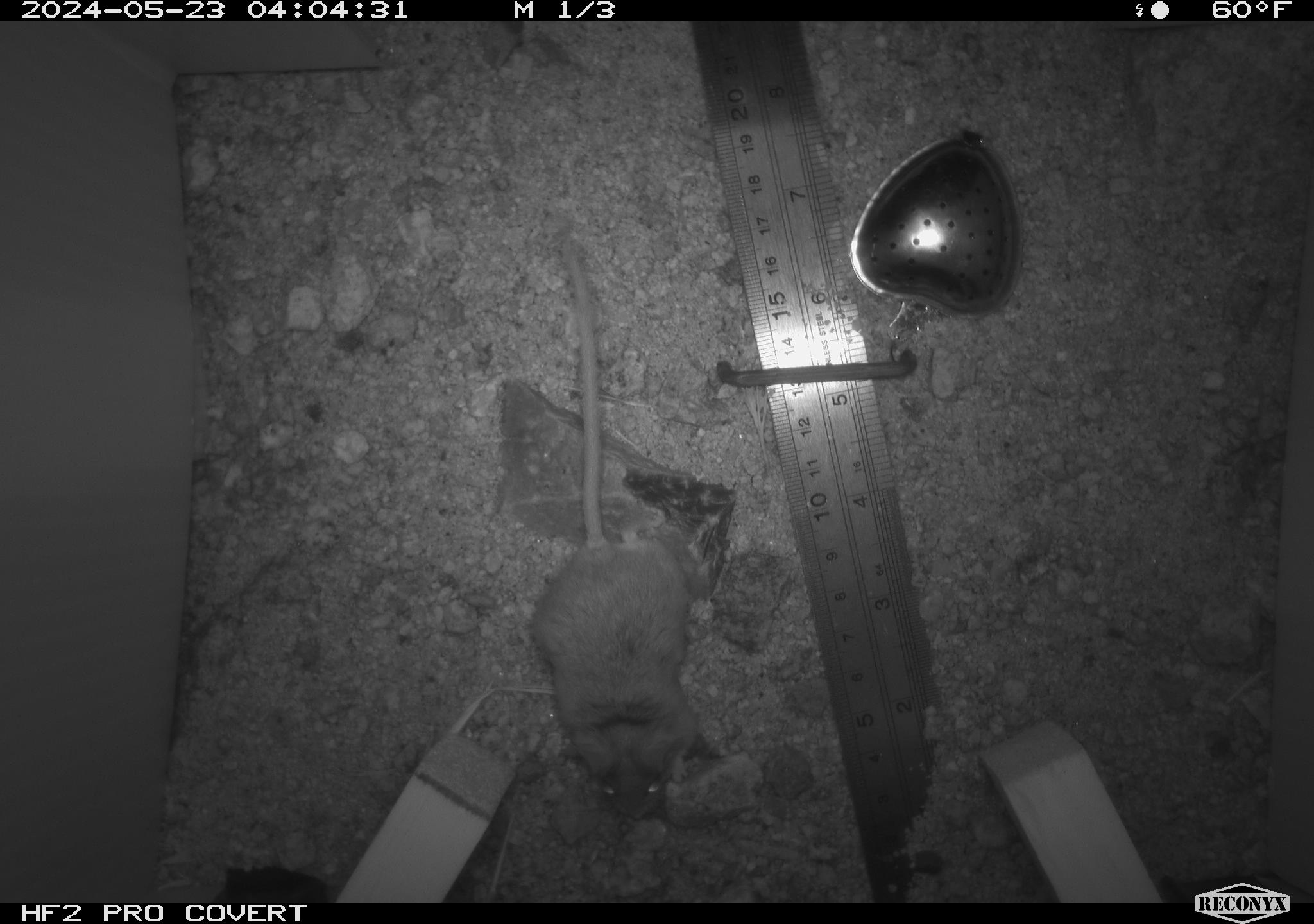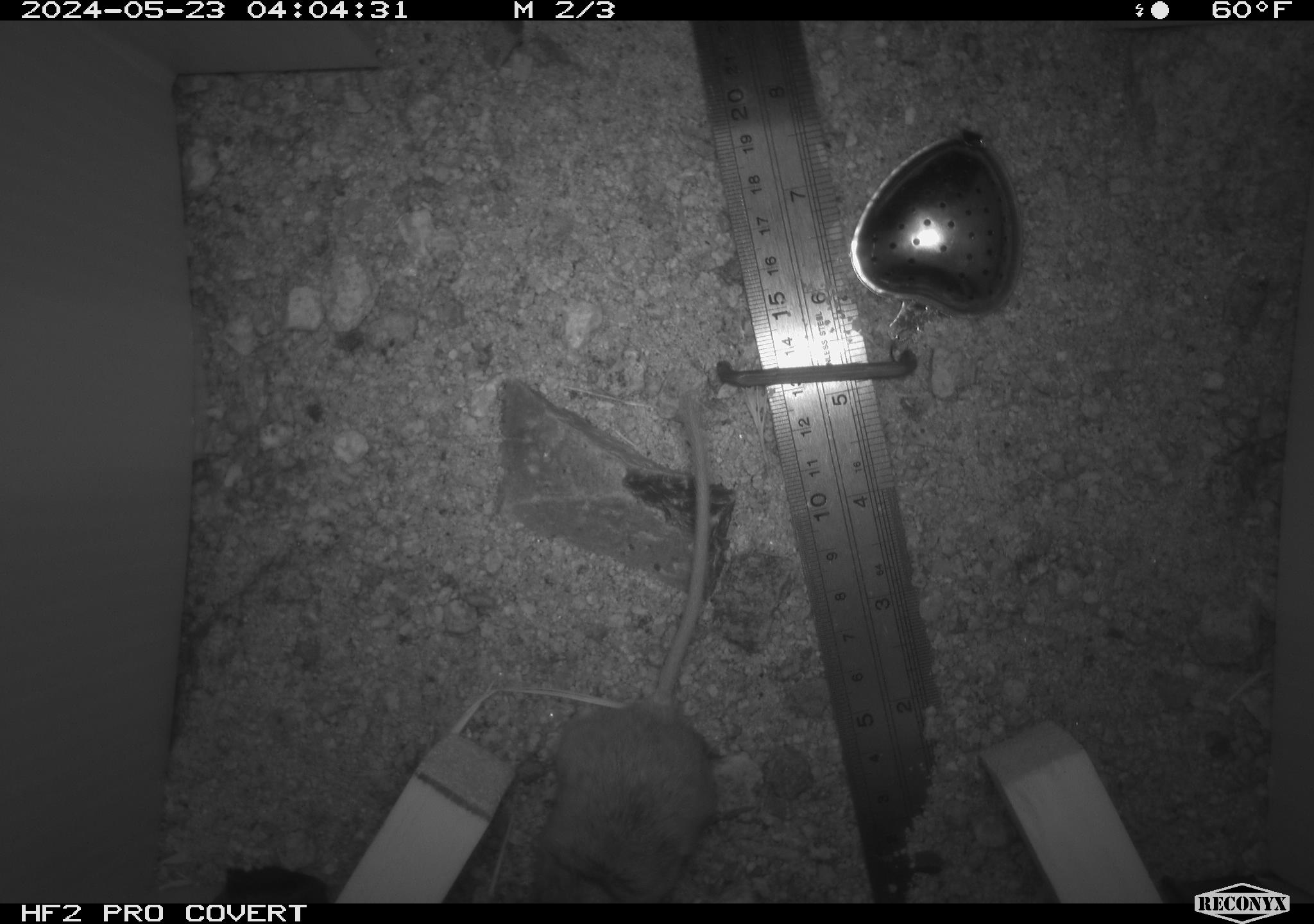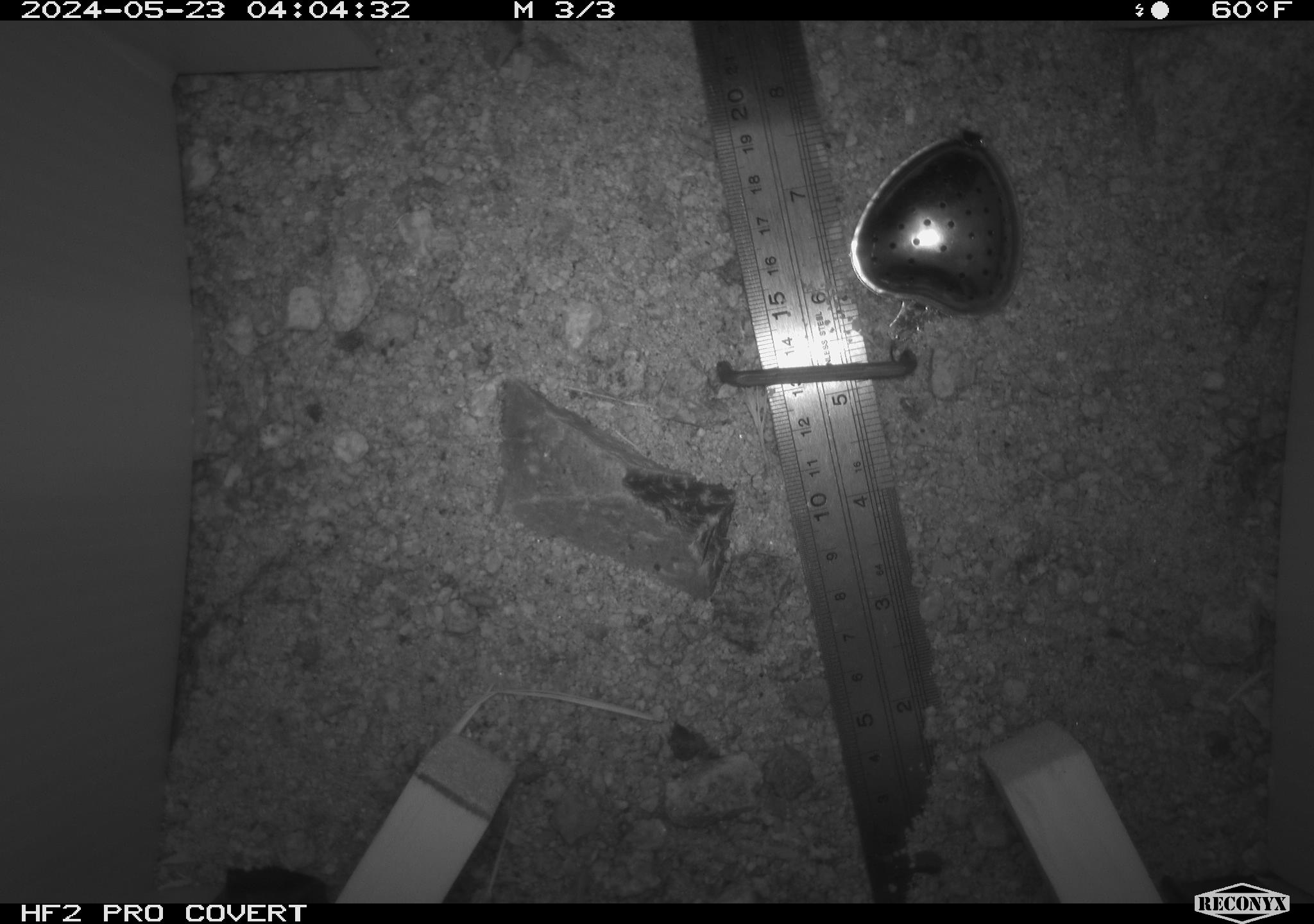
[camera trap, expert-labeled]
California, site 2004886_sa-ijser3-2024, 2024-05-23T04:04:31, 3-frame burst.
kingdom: Animalia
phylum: Chordata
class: Mammalia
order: Rodentia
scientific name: Rodentia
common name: mouse species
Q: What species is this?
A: Mouse species (Rodentia).